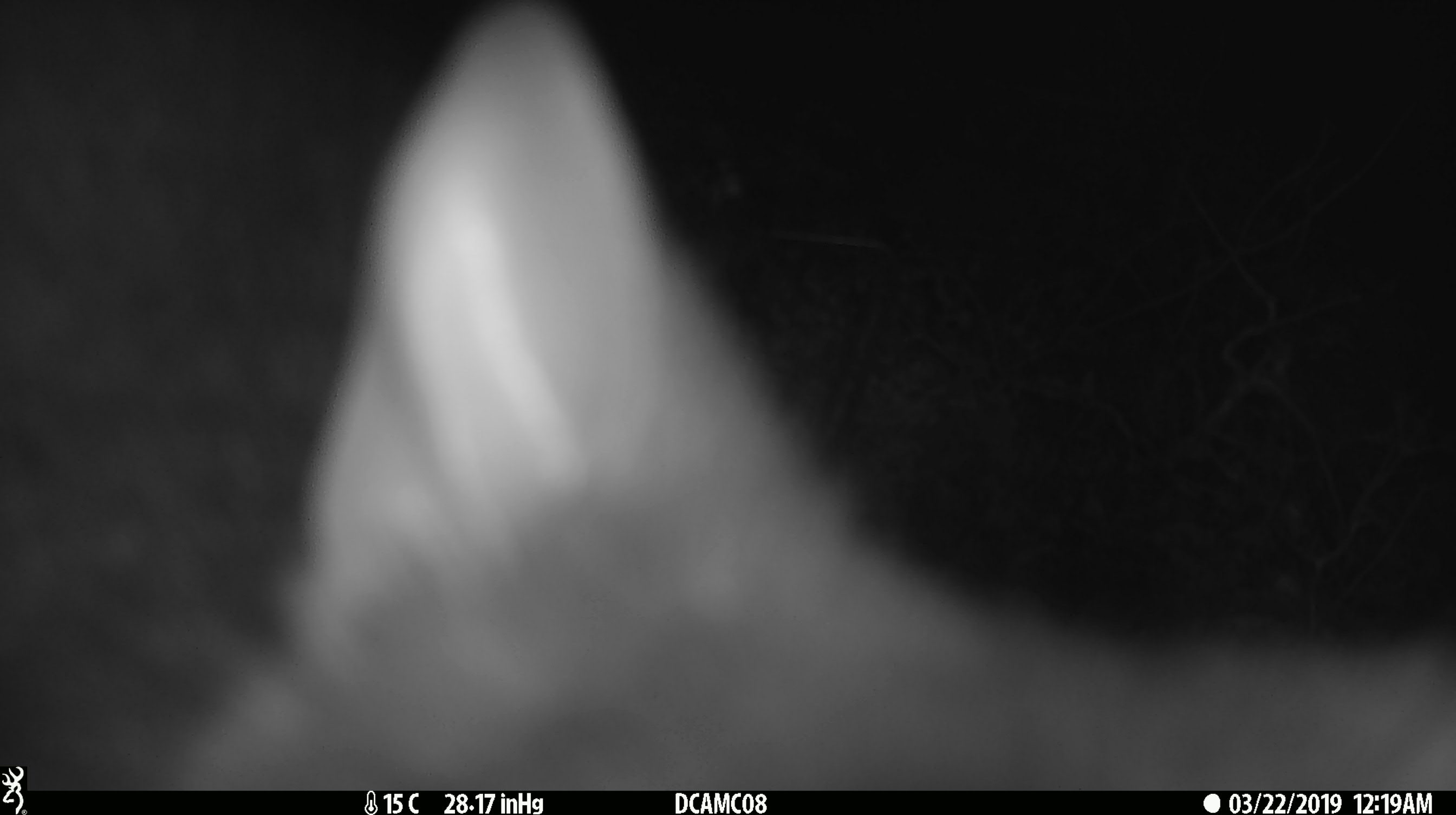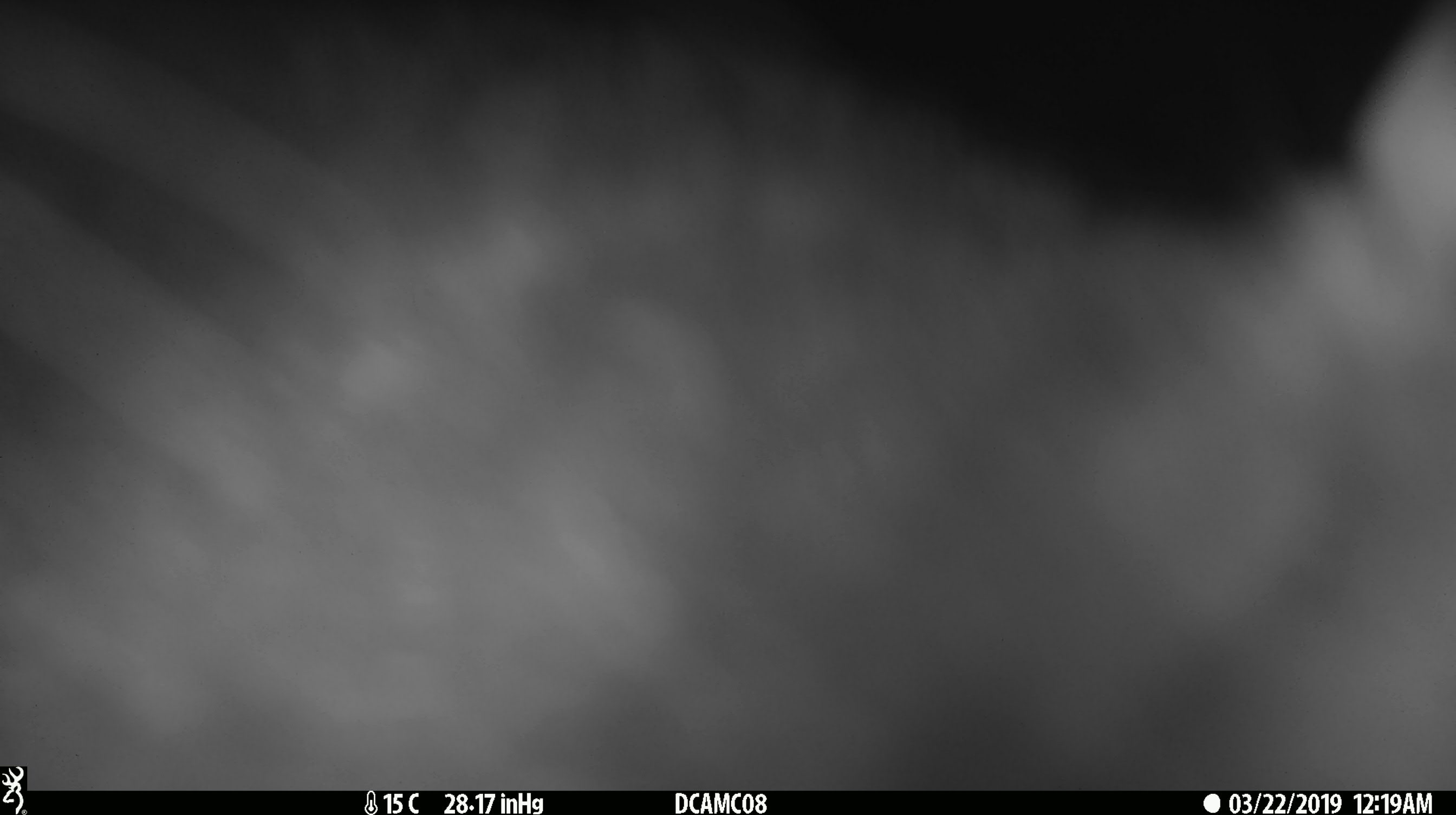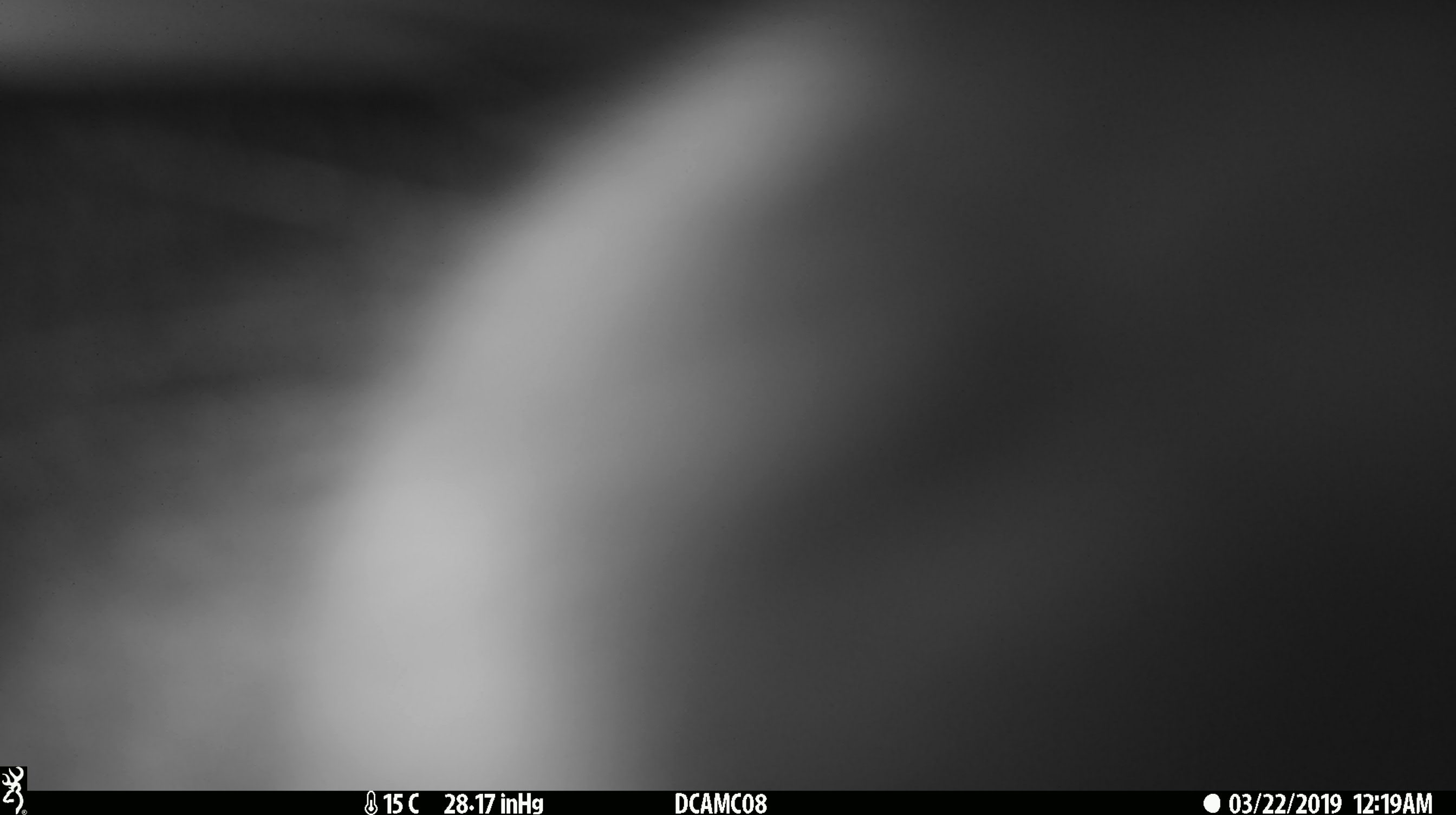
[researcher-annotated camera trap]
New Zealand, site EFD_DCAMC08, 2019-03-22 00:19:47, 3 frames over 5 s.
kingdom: Animalia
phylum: Chordata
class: Mammalia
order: Diprotodontia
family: Phalangeridae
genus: Trichosurus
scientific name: Trichosurus vulpecula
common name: common brushtail possum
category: possum